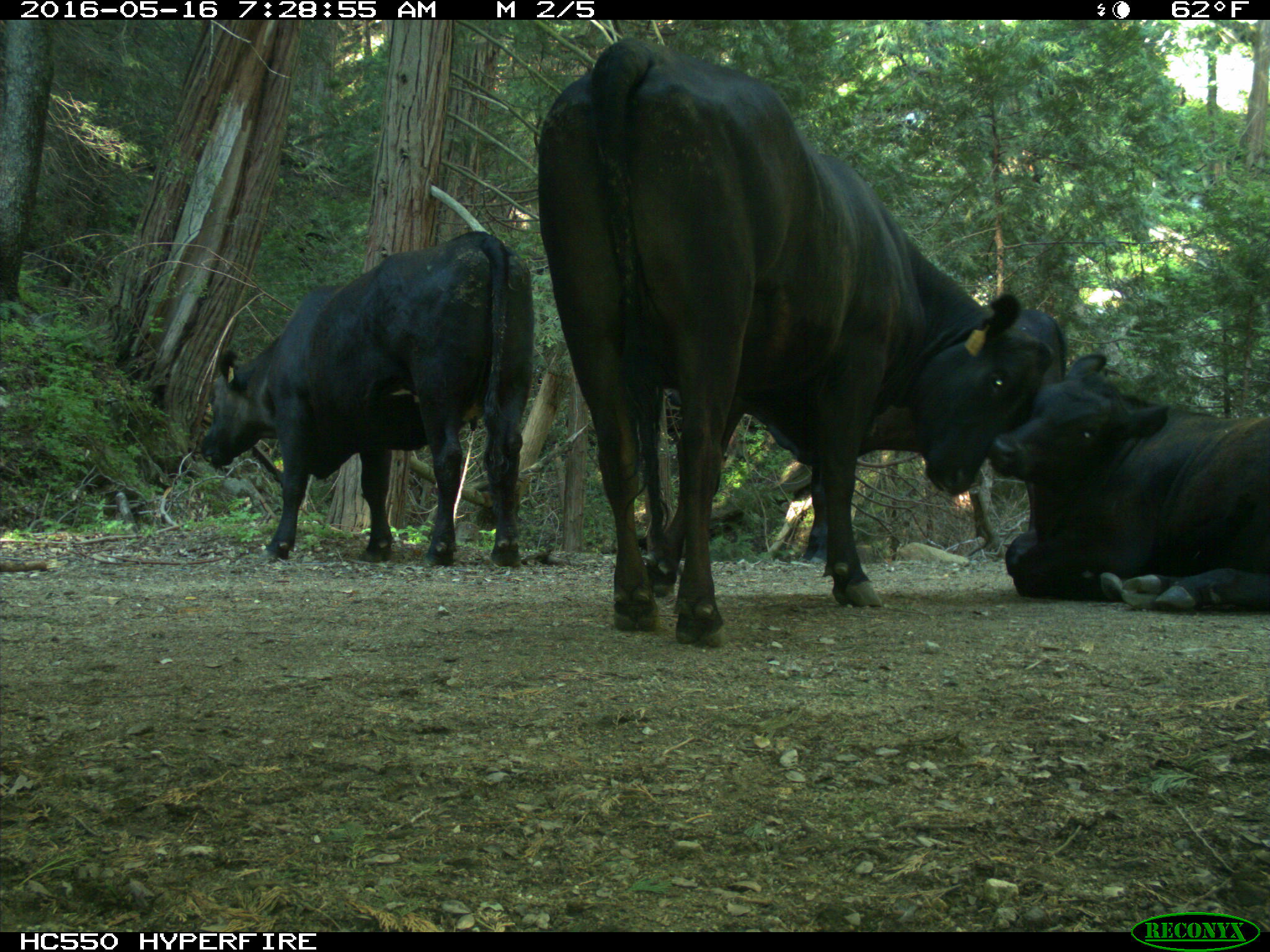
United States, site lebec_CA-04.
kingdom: Animalia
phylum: Chordata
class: Mammalia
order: Artiodactyla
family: Bovidae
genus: Bos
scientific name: Bos taurus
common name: domestic cow